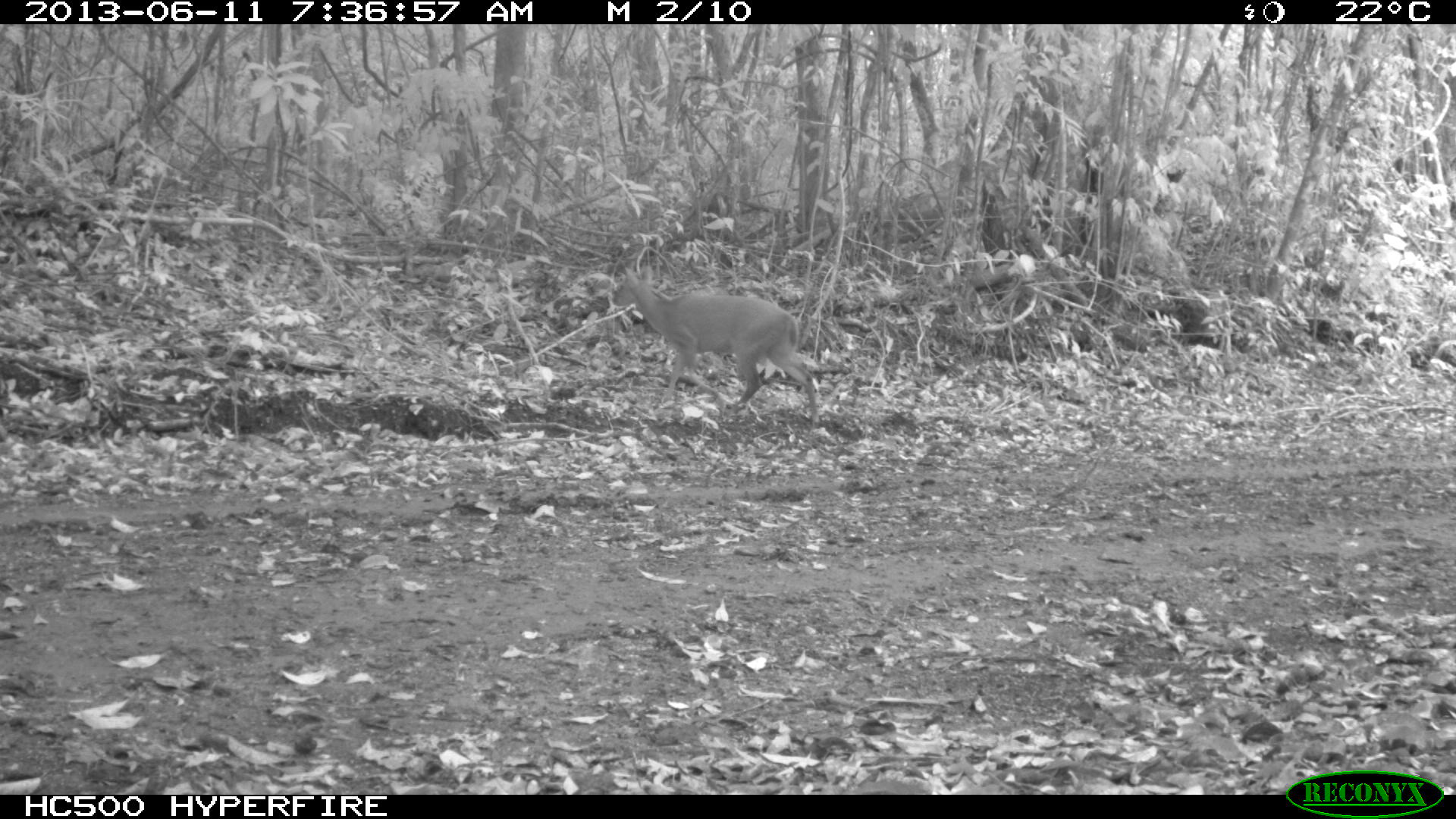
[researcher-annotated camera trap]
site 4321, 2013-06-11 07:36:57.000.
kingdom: Animalia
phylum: Chordata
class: Mammalia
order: Artiodactyla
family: Cervidae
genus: Mazama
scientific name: Mazama temama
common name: central american red brocket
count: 1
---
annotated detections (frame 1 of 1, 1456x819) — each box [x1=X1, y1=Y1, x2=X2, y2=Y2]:
mazama temama: [x1=607, y1=263, x2=821, y2=431]